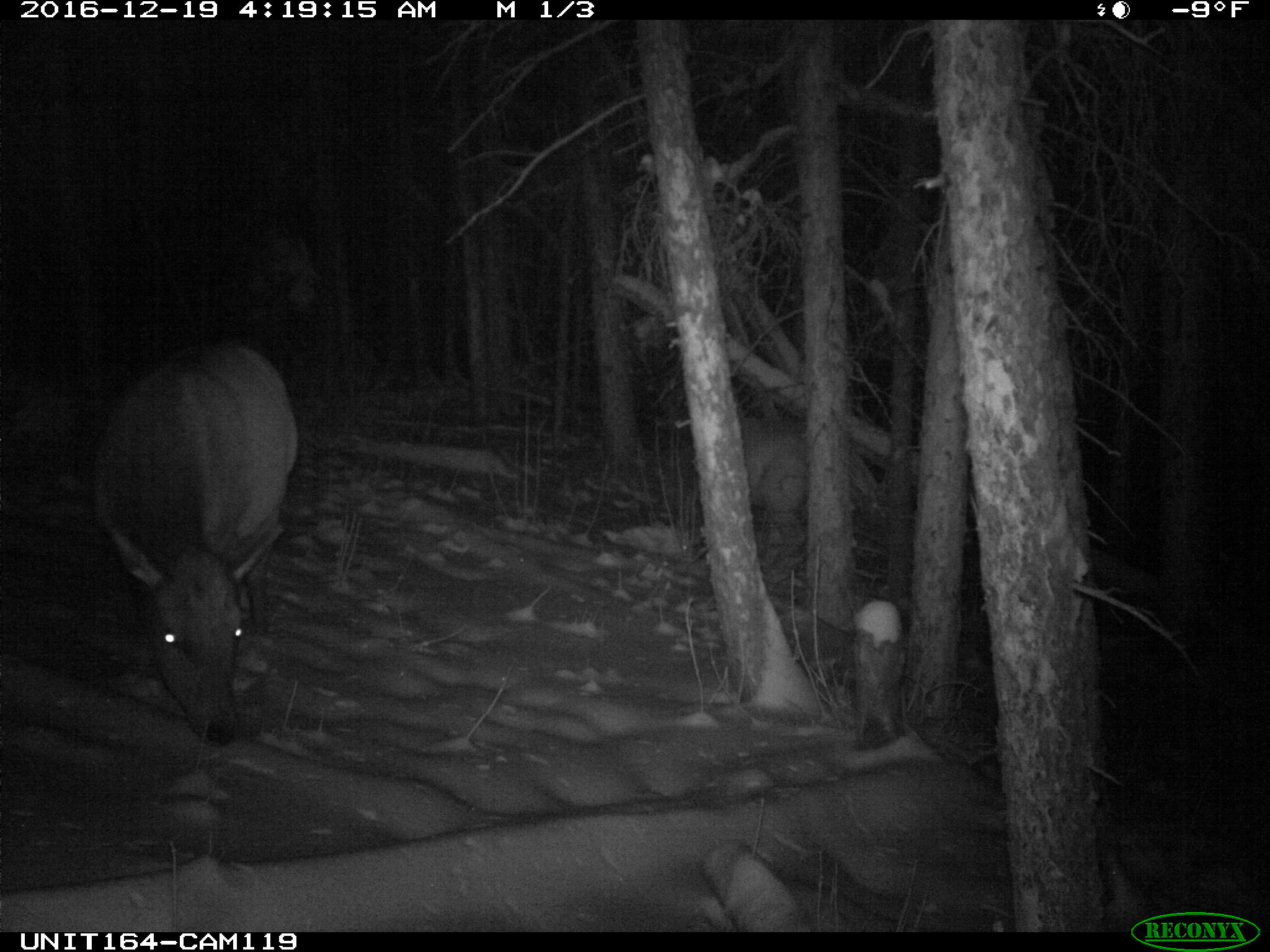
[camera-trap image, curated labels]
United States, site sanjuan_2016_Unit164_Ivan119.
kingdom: Animalia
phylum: Chordata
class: Mammalia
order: Artiodactyla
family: Cervidae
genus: Cervus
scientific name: Cervus elaphus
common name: red deer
Cervus elaphus (red deer).